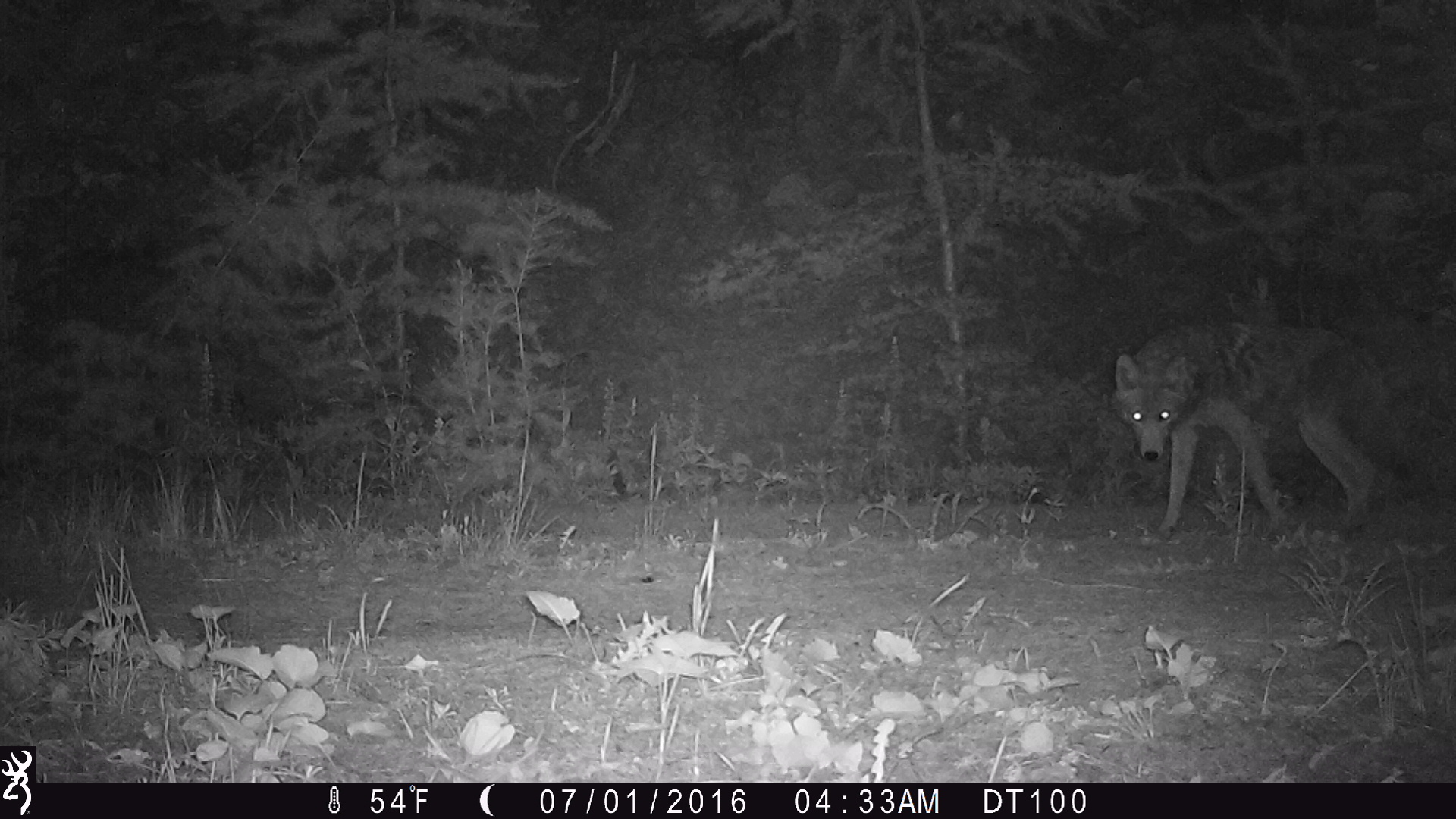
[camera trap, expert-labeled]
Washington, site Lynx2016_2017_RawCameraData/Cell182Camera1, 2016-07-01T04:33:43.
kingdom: Animalia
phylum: Chordata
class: Mammalia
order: Carnivora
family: Canidae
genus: Canis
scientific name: Canis latrans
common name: coyote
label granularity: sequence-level